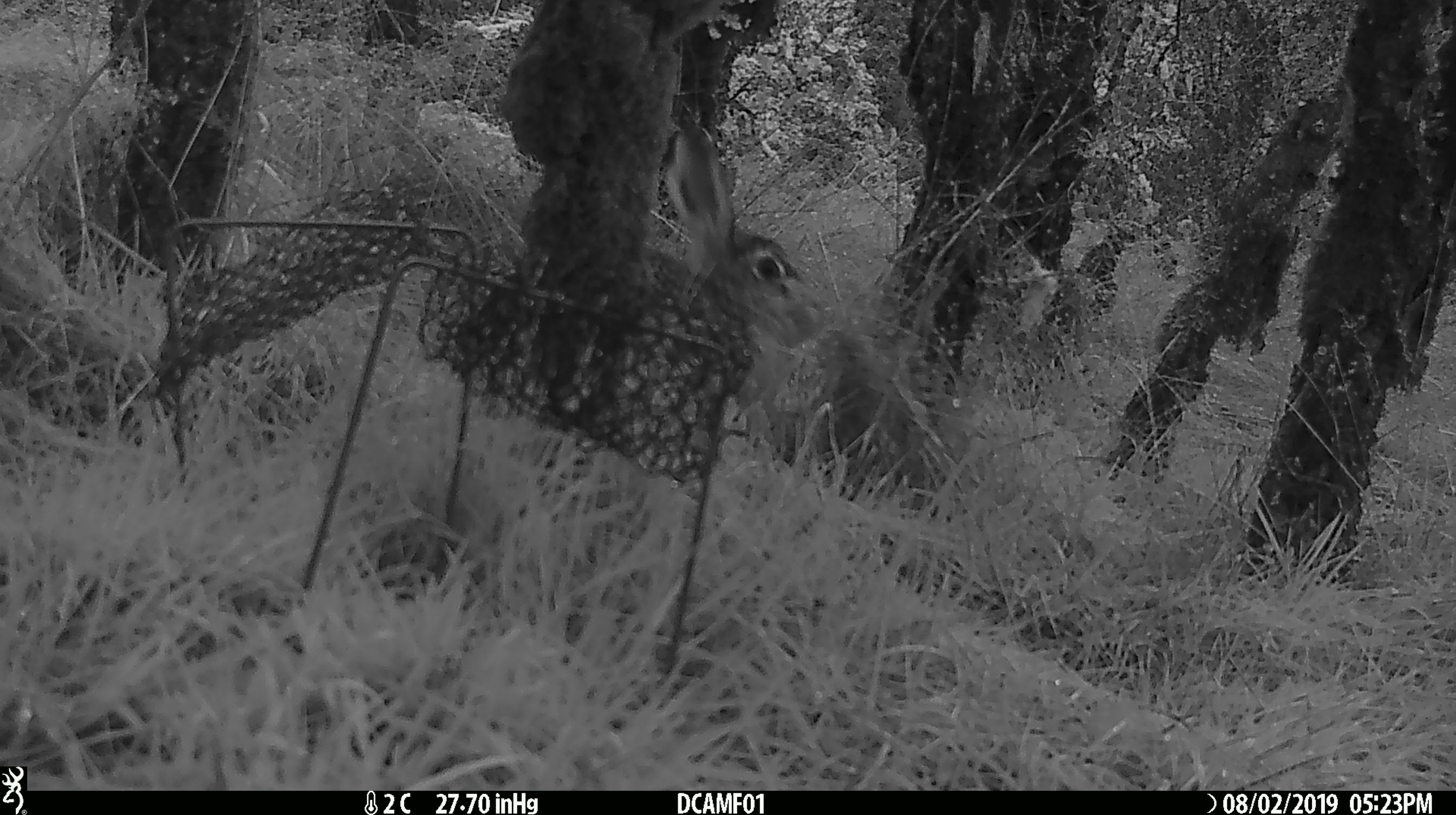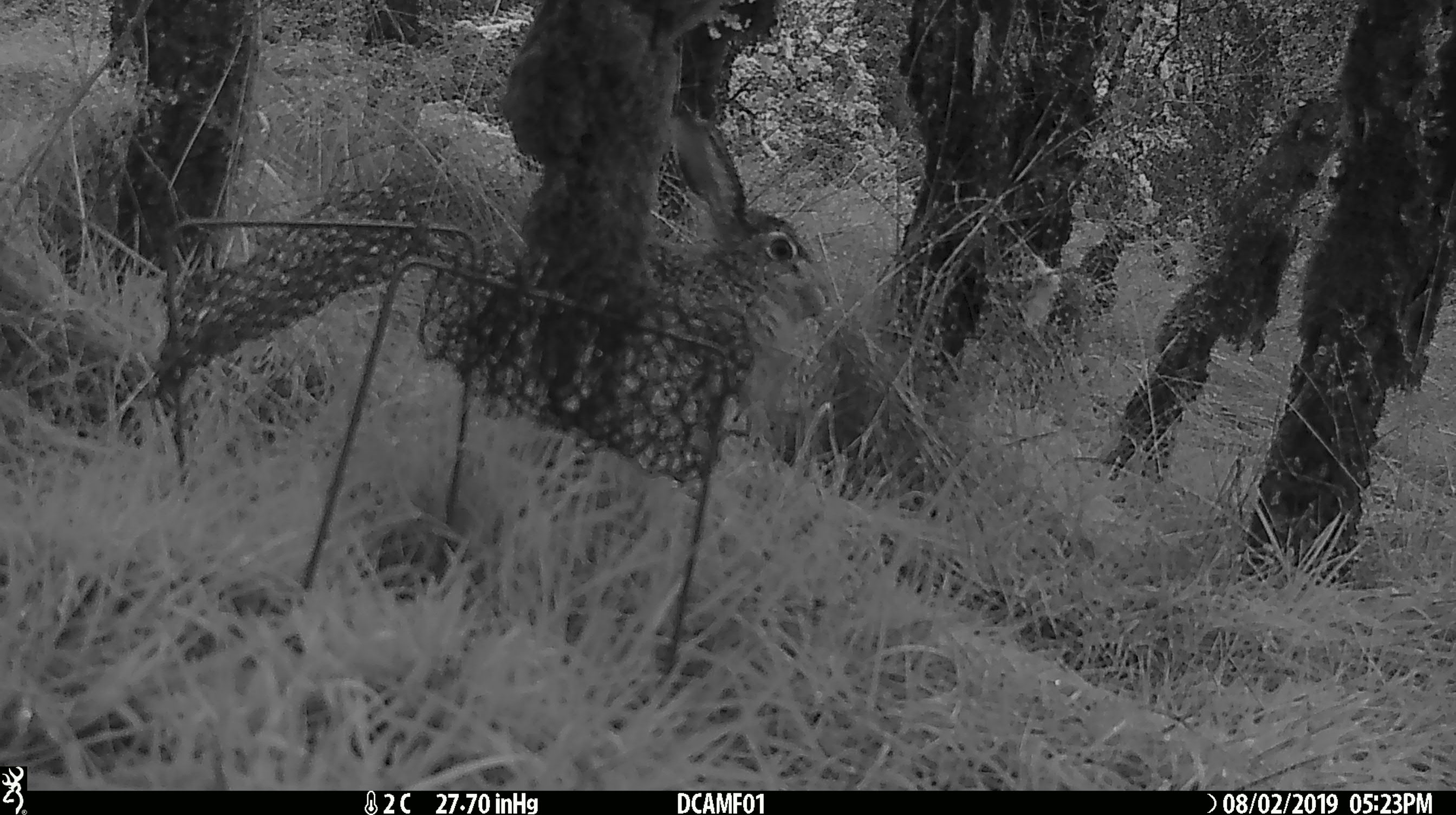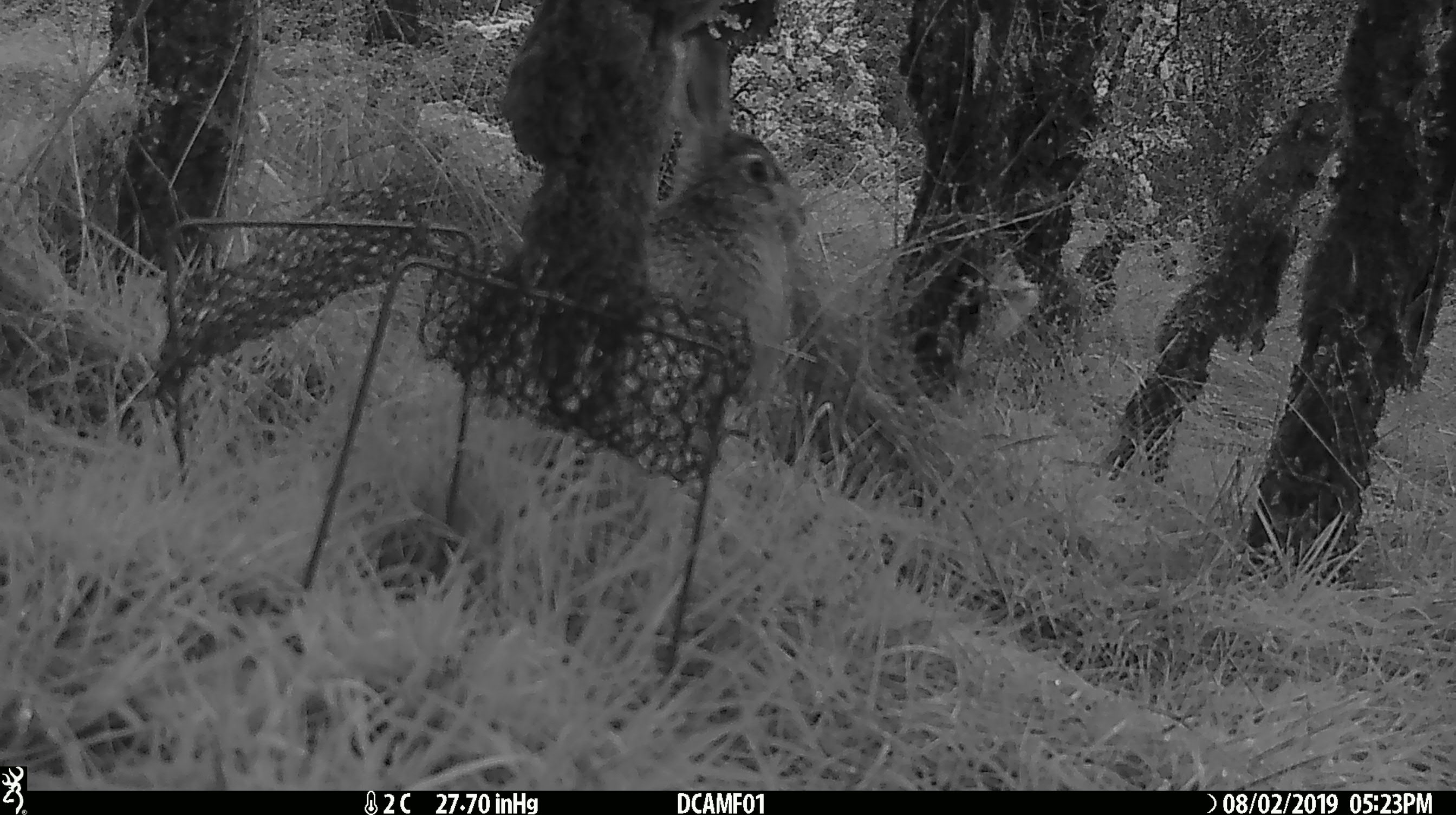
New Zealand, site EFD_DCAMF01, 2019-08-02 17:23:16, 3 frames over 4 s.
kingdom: Animalia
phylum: Chordata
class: Mammalia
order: Lagomorpha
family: Leporidae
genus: Lepus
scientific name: Lepus europaeus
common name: brown hare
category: hare